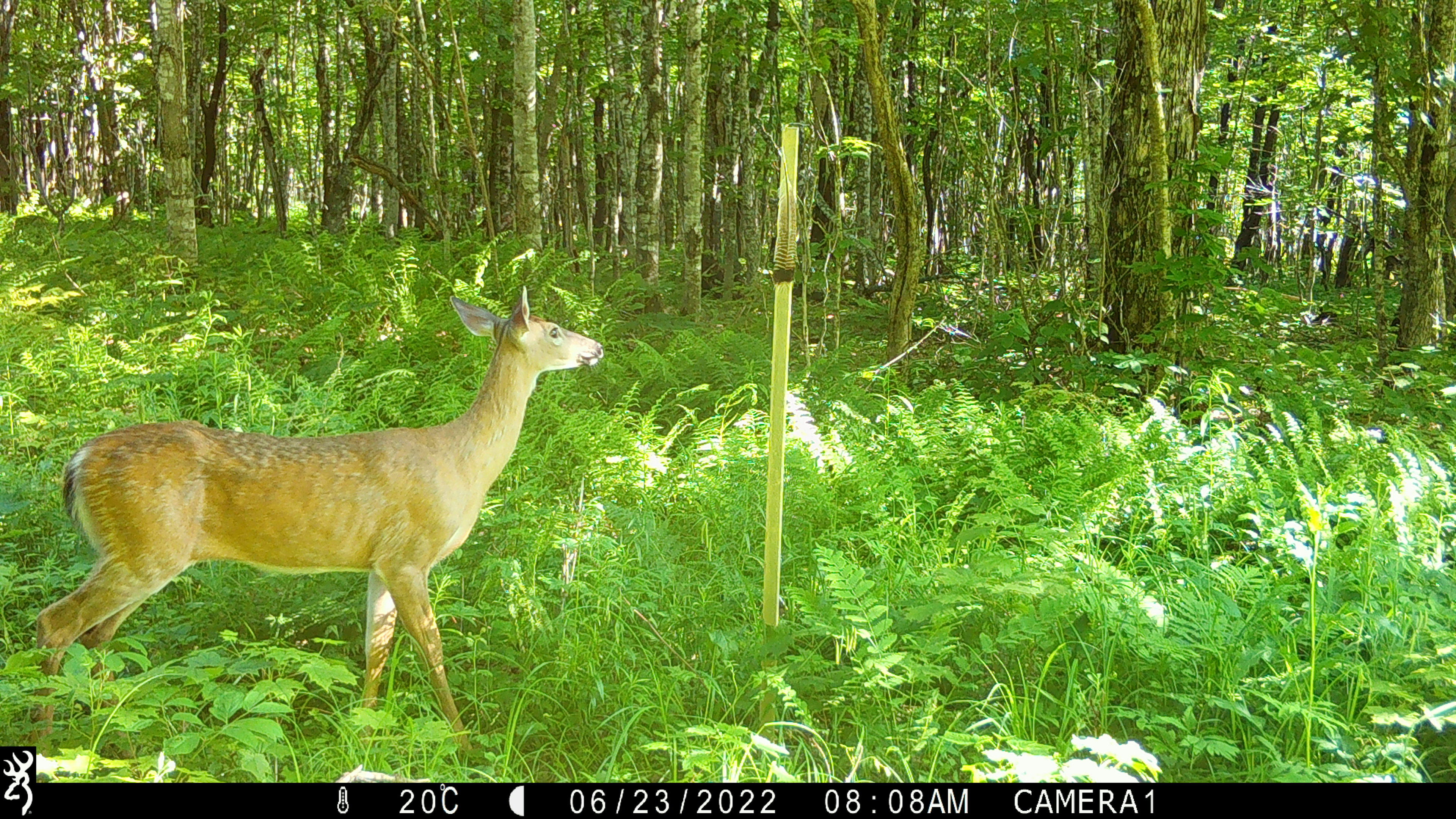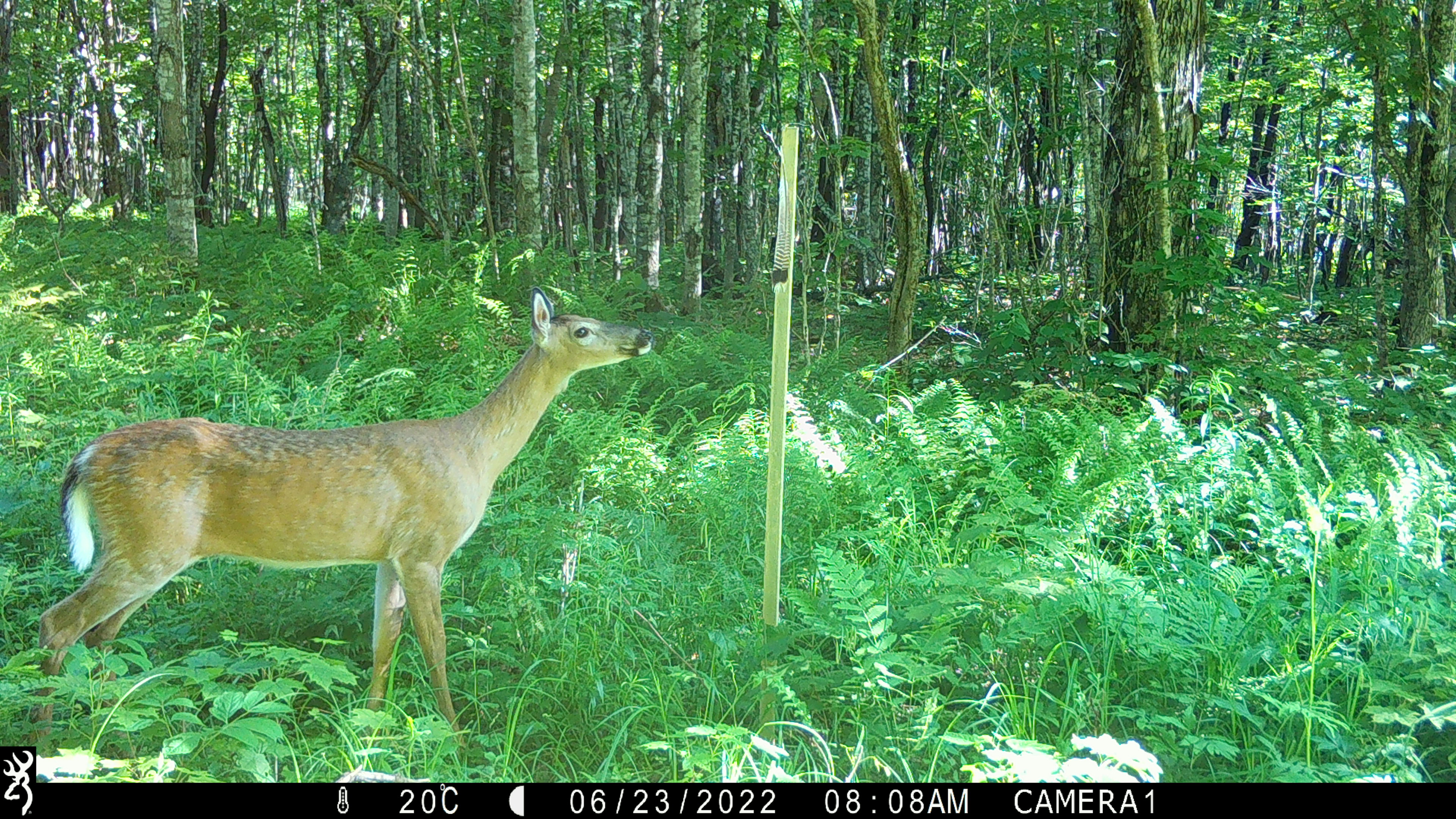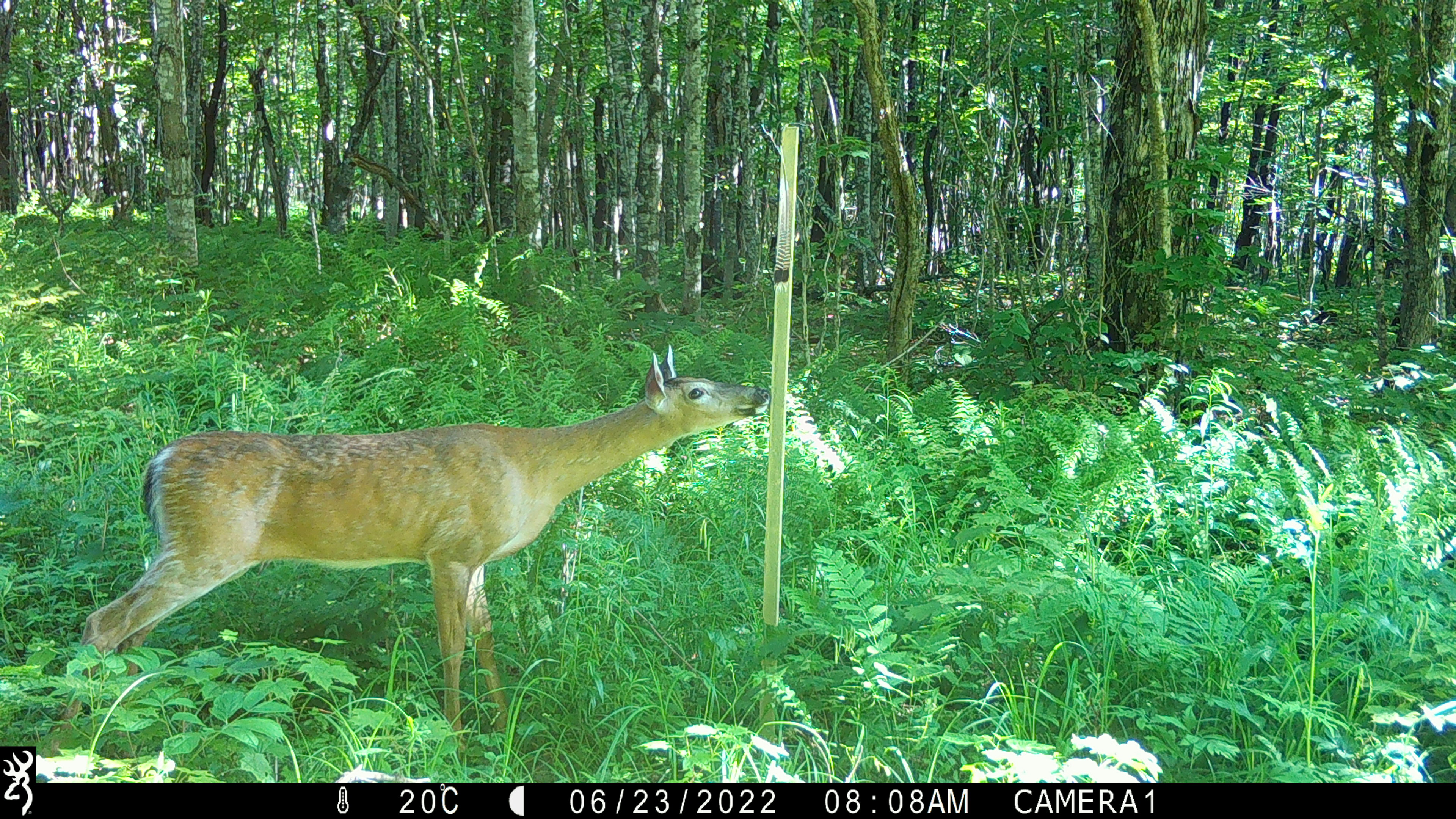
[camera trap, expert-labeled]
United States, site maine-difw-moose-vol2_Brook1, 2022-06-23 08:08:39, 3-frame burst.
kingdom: Animalia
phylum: Chordata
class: Mammalia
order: Artiodactyla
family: Cervidae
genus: Odocoileus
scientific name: Odocoileus virginianus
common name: white-tailed deer